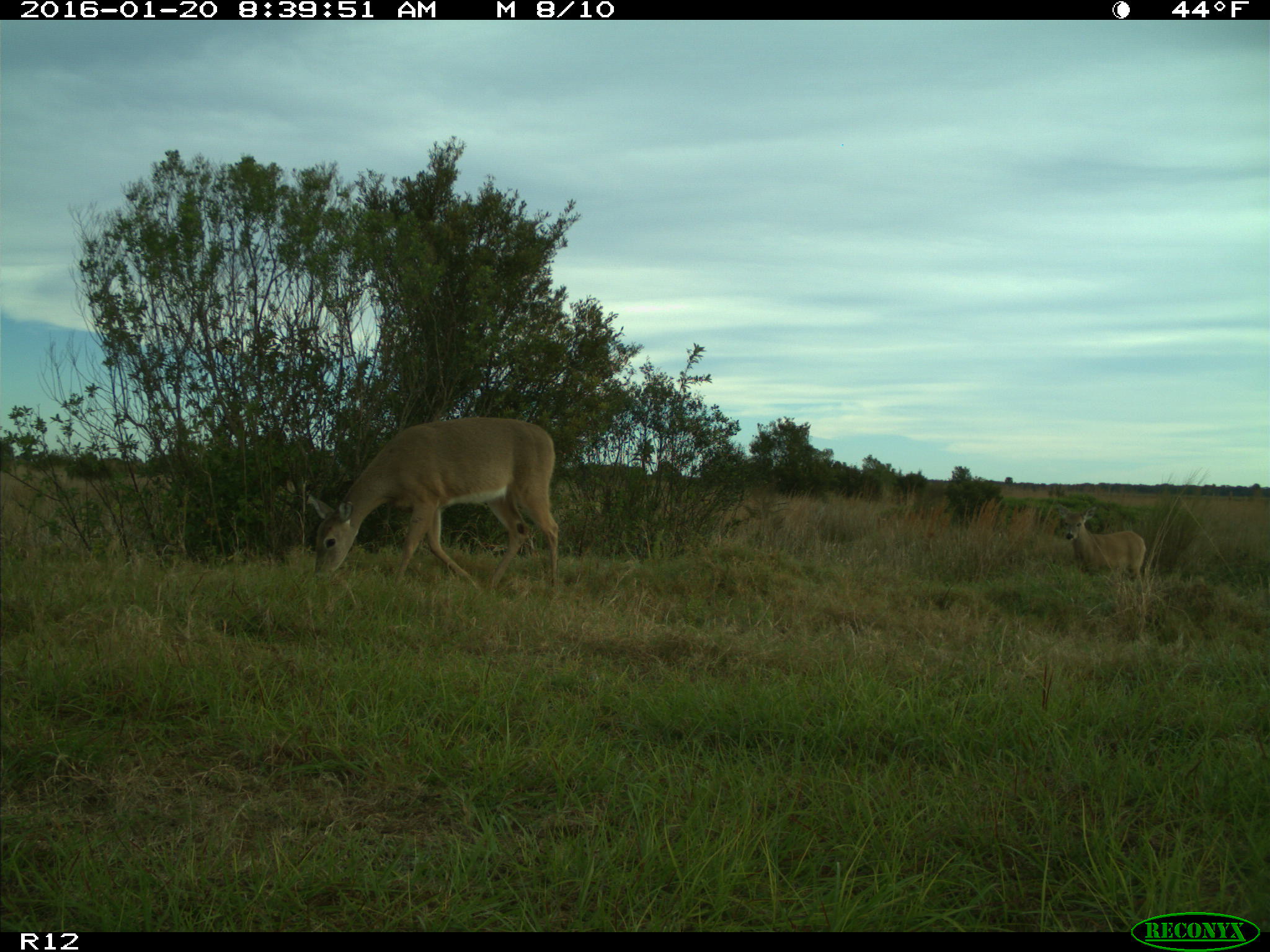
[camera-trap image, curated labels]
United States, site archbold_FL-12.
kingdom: Animalia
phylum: Chordata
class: Mammalia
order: Artiodactyla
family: Cervidae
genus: Odocoileus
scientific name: Odocoileus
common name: deer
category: unidentified deer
Unidentified deer (deer) (Odocoileus).